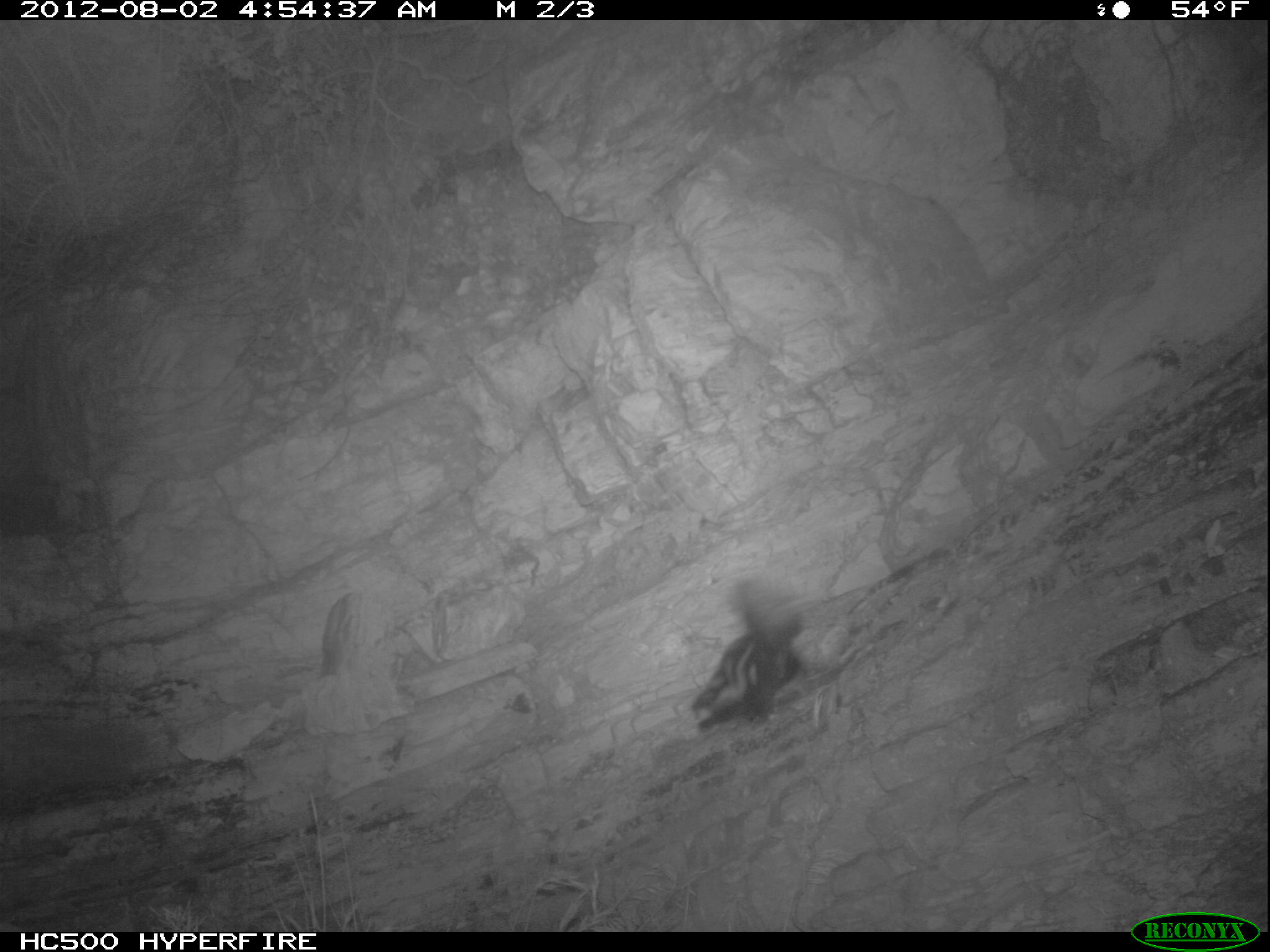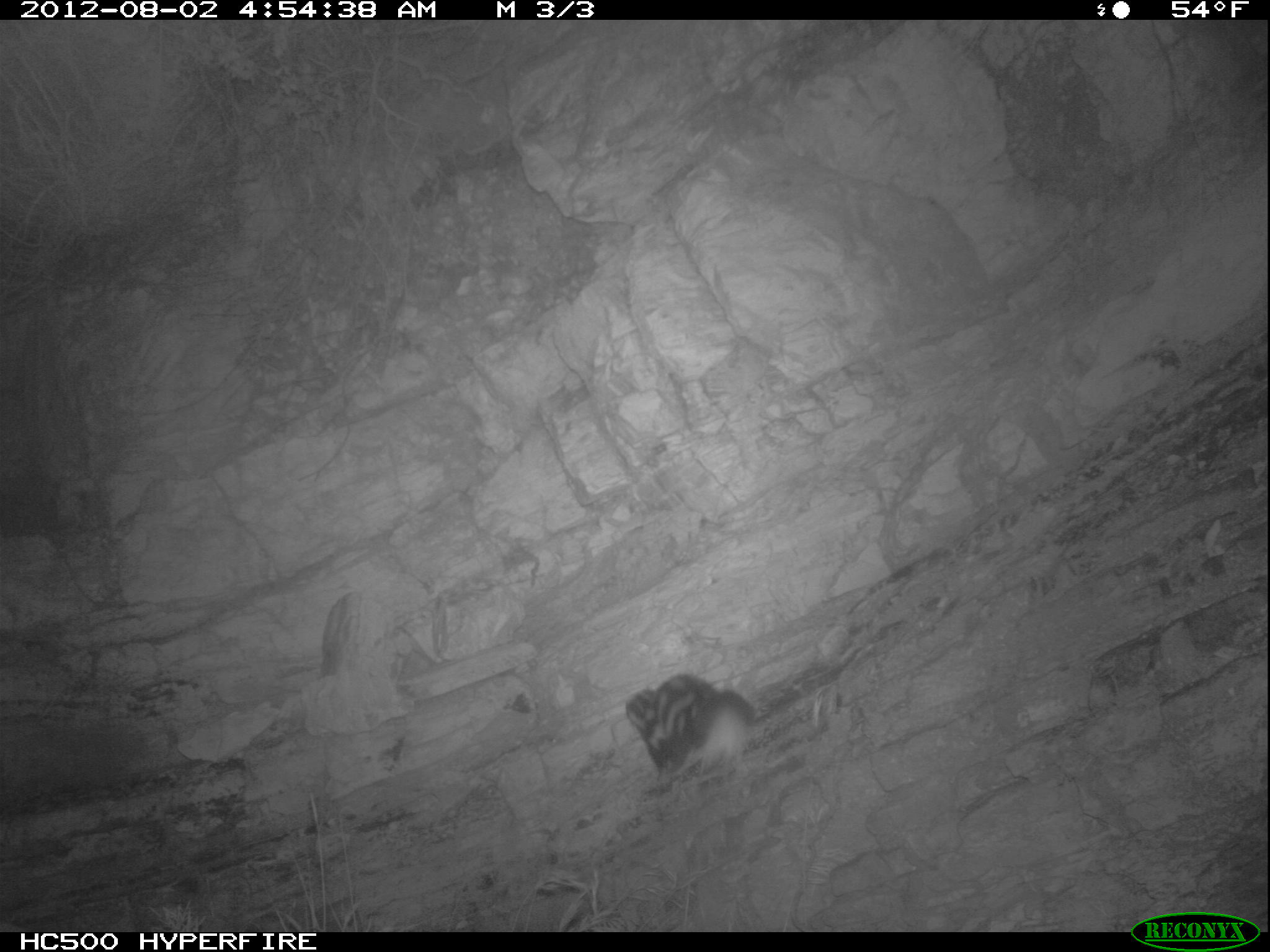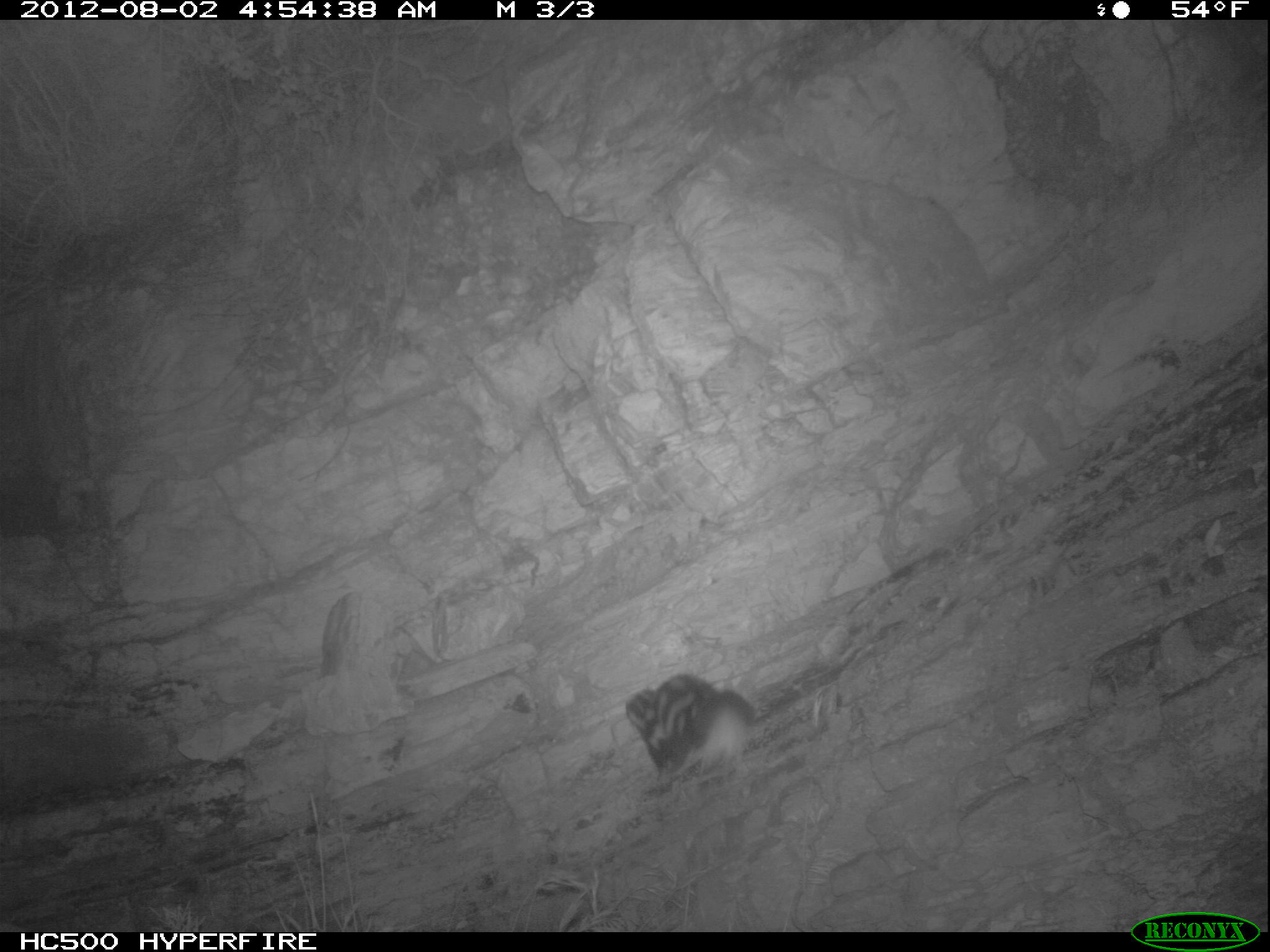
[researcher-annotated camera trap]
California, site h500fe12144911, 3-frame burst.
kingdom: Animalia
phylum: Chordata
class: Mammalia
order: Carnivora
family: Mephitidae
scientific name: Mephitidae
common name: skunk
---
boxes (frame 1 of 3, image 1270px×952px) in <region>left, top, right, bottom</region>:
skunk: <region>691, 580, 802, 733</region>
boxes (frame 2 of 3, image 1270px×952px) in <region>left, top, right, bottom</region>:
skunk: <region>626, 674, 755, 782</region>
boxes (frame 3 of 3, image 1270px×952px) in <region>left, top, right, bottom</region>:
skunk: <region>626, 674, 755, 782</region>